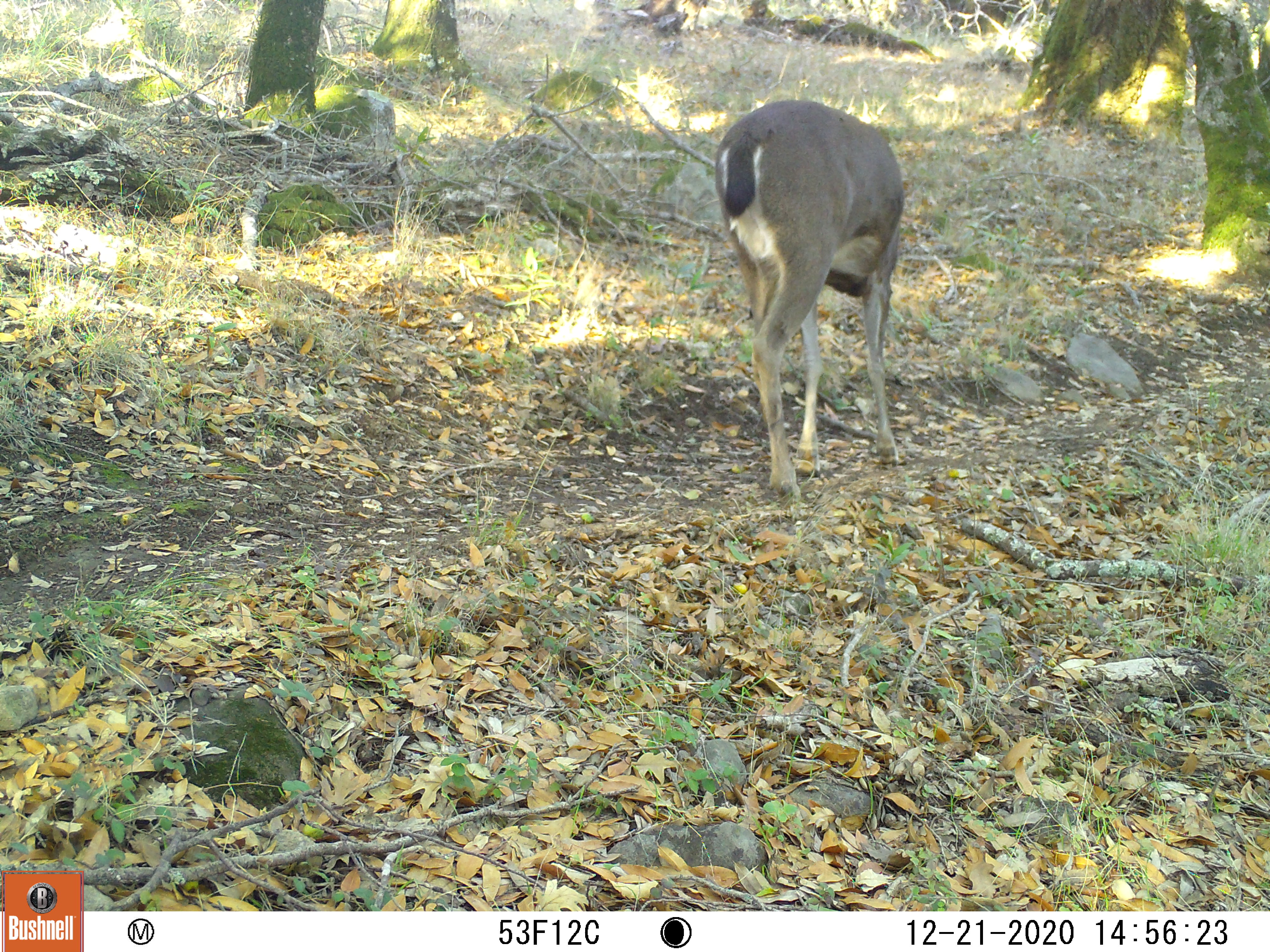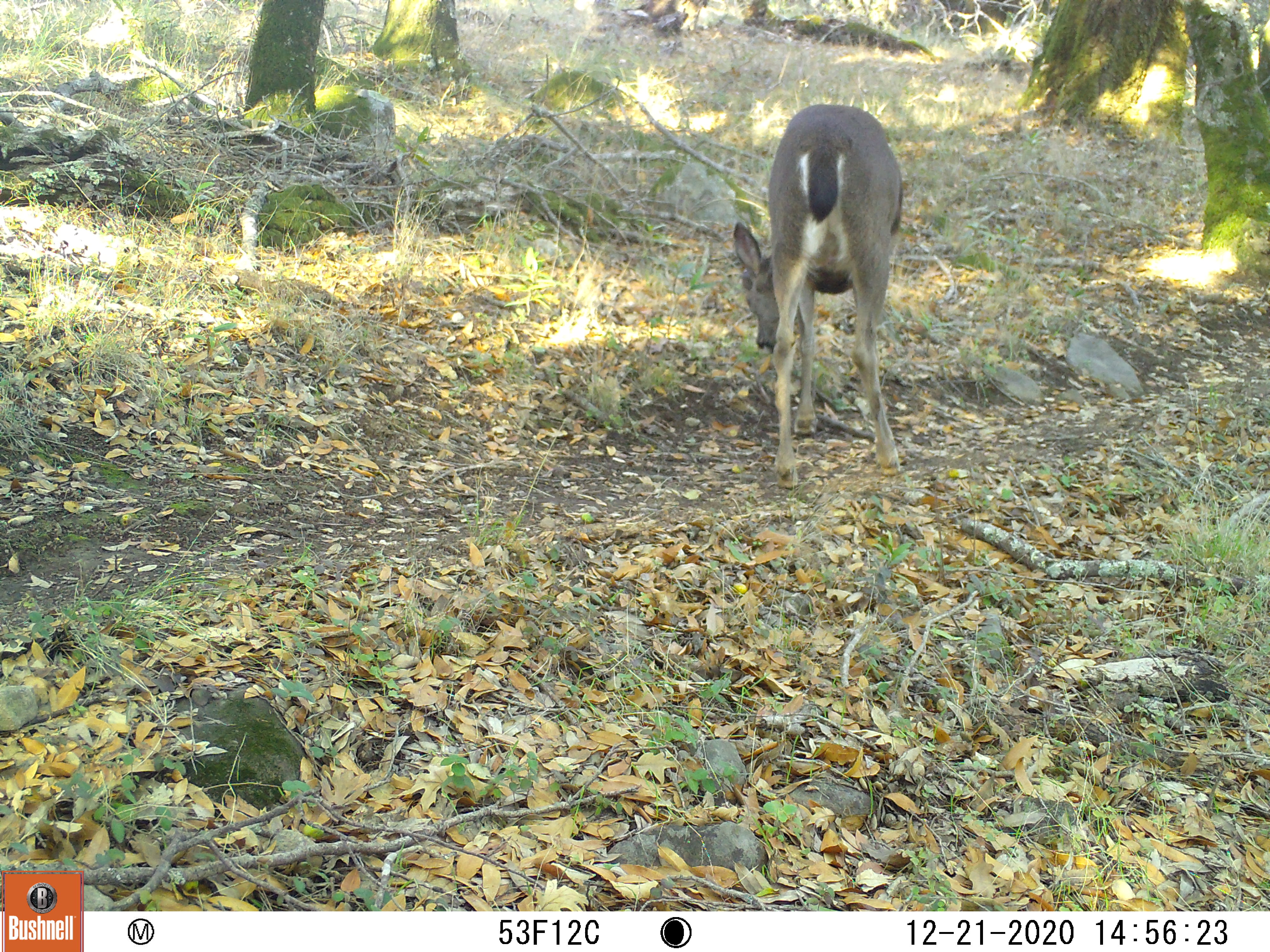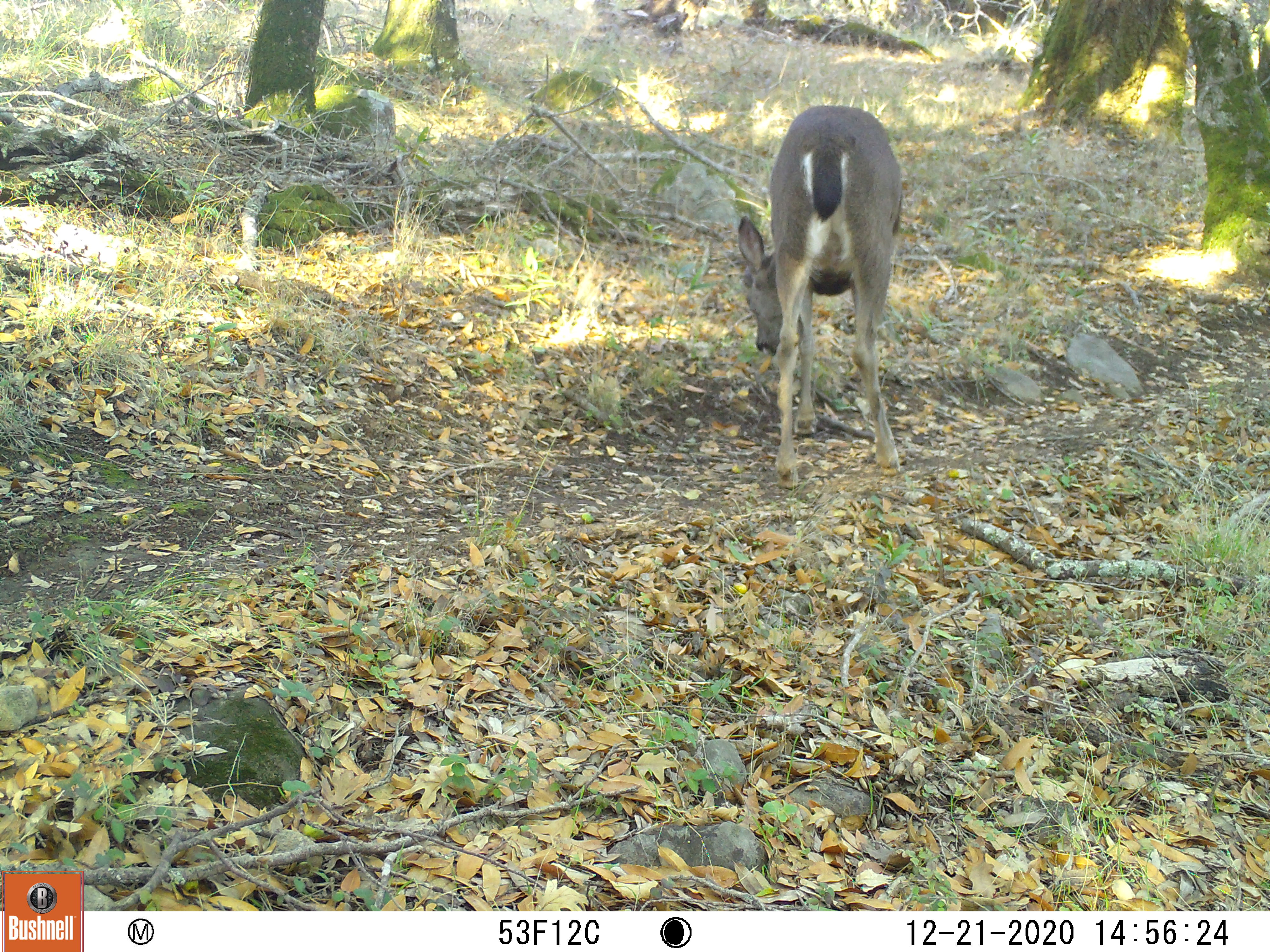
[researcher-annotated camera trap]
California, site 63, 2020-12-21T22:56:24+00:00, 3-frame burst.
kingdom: Animalia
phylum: Chordata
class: Mammalia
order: Artiodactyla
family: Cervidae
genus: Odocoileus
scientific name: Odocoileus hemionus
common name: mule deer